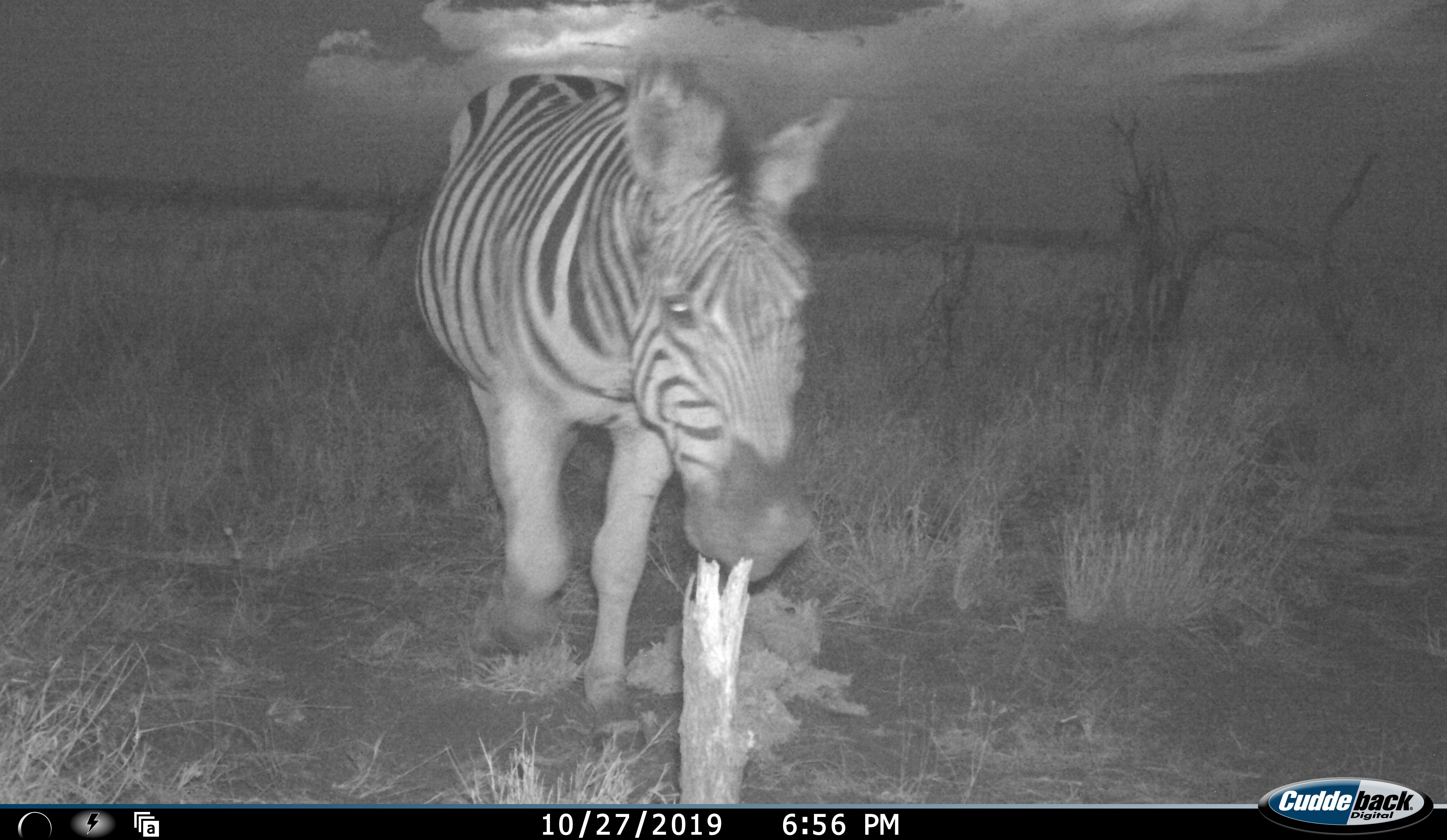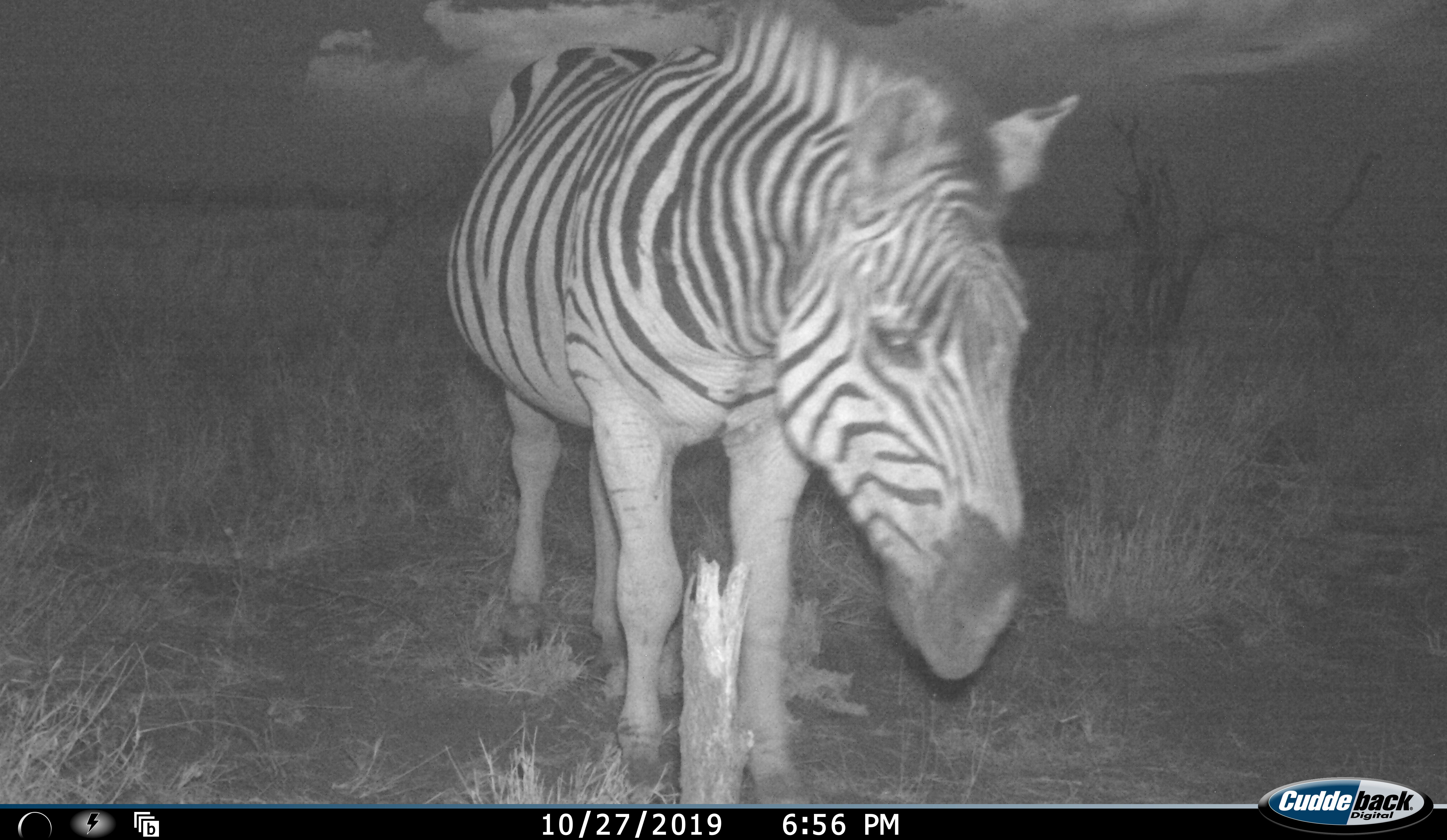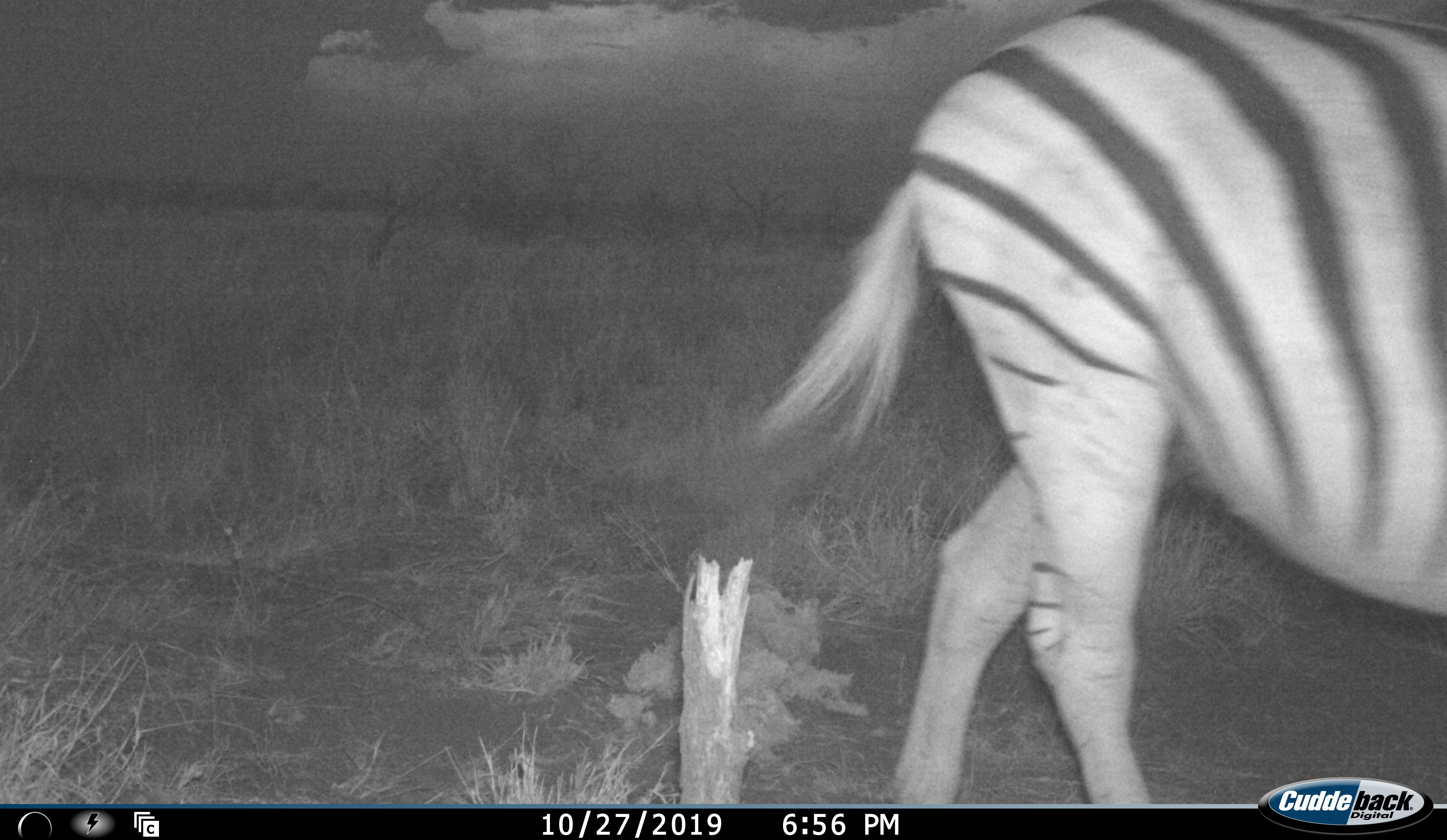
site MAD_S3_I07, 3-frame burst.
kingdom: Animalia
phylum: Chordata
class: Mammalia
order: Perissodactyla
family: Equidae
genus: Equus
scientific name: Equus quagga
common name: plains zebra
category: zebraplains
Zebraplains (plains zebra) (Equus quagga), count 1. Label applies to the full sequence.